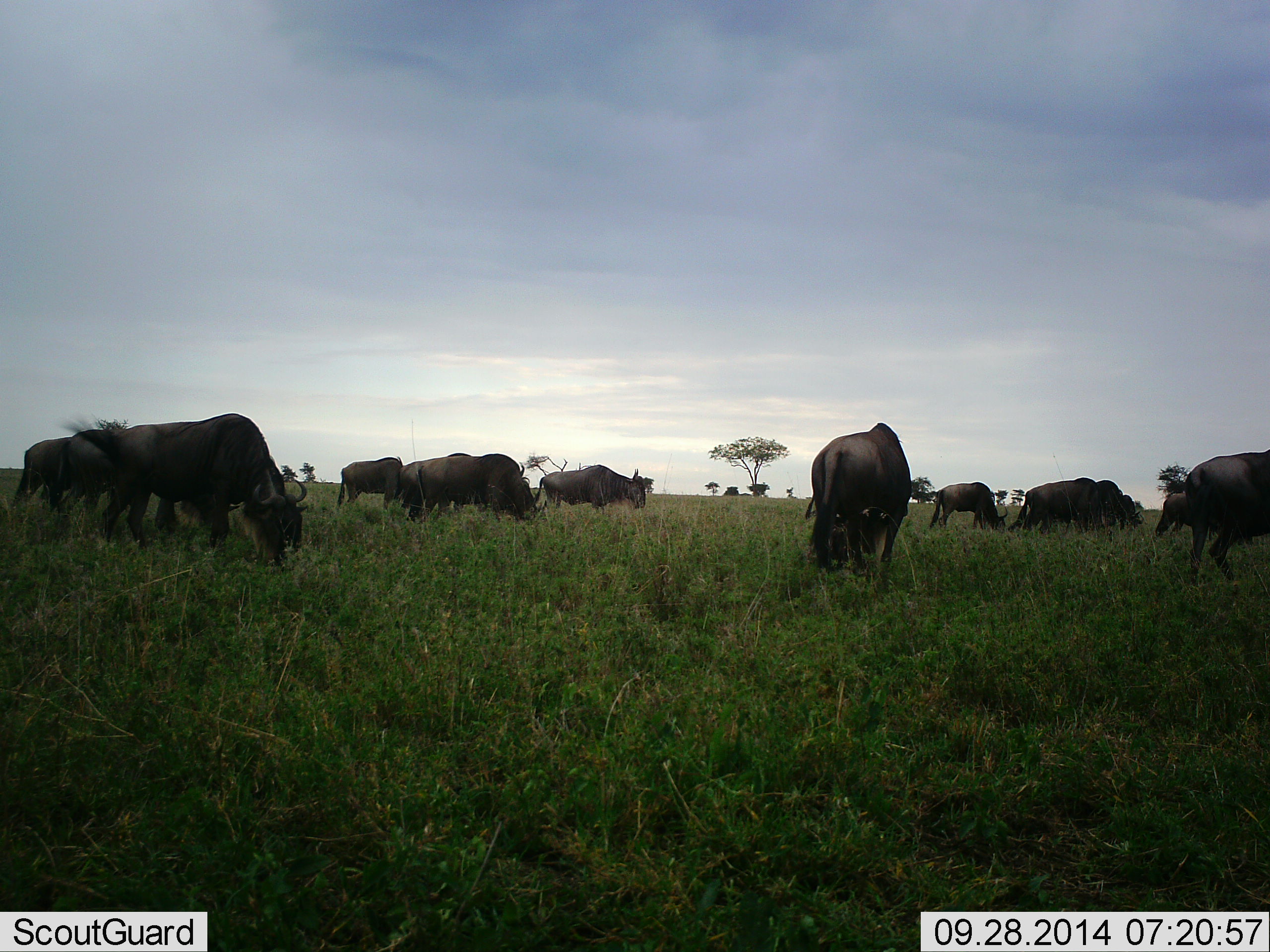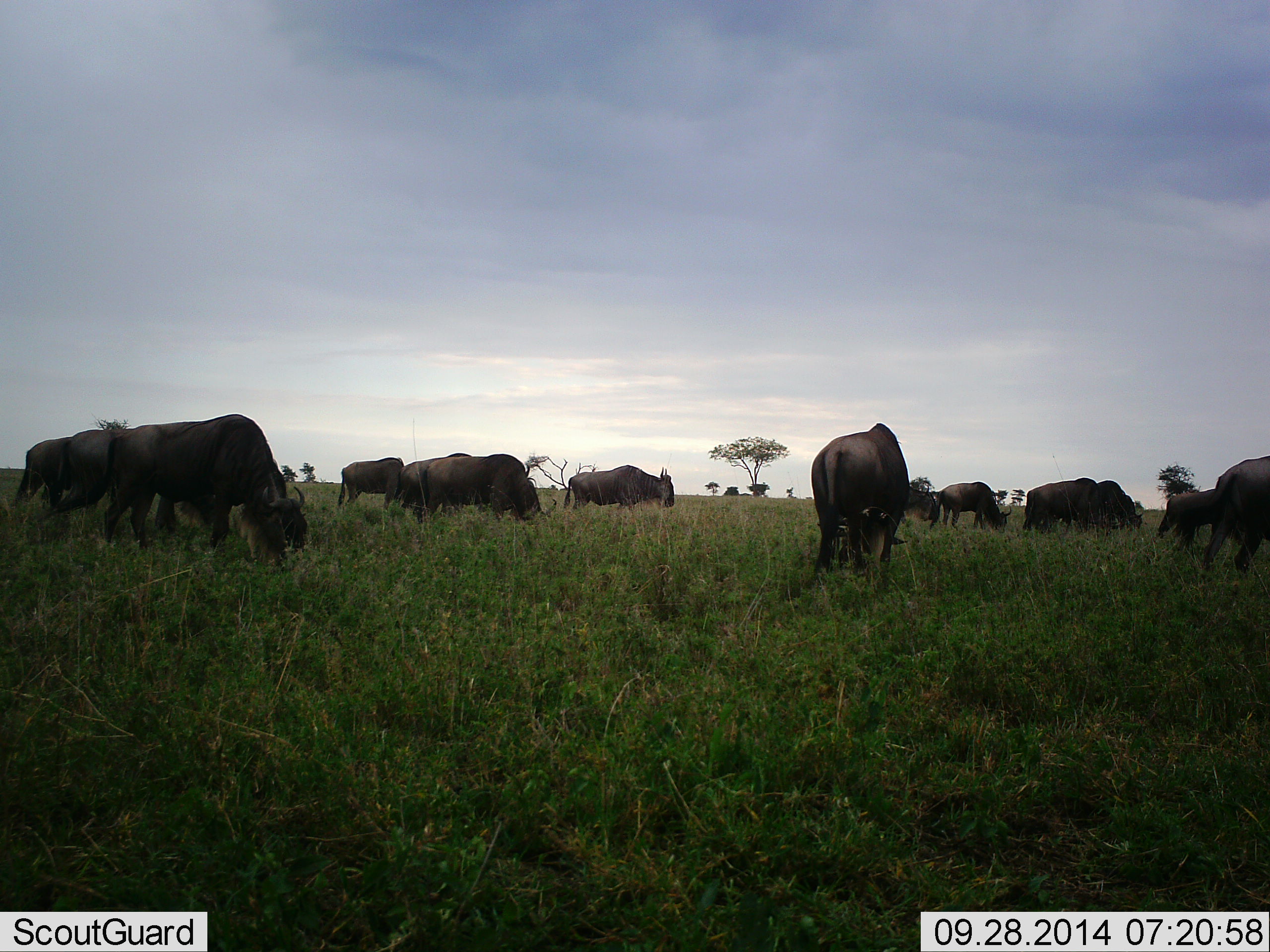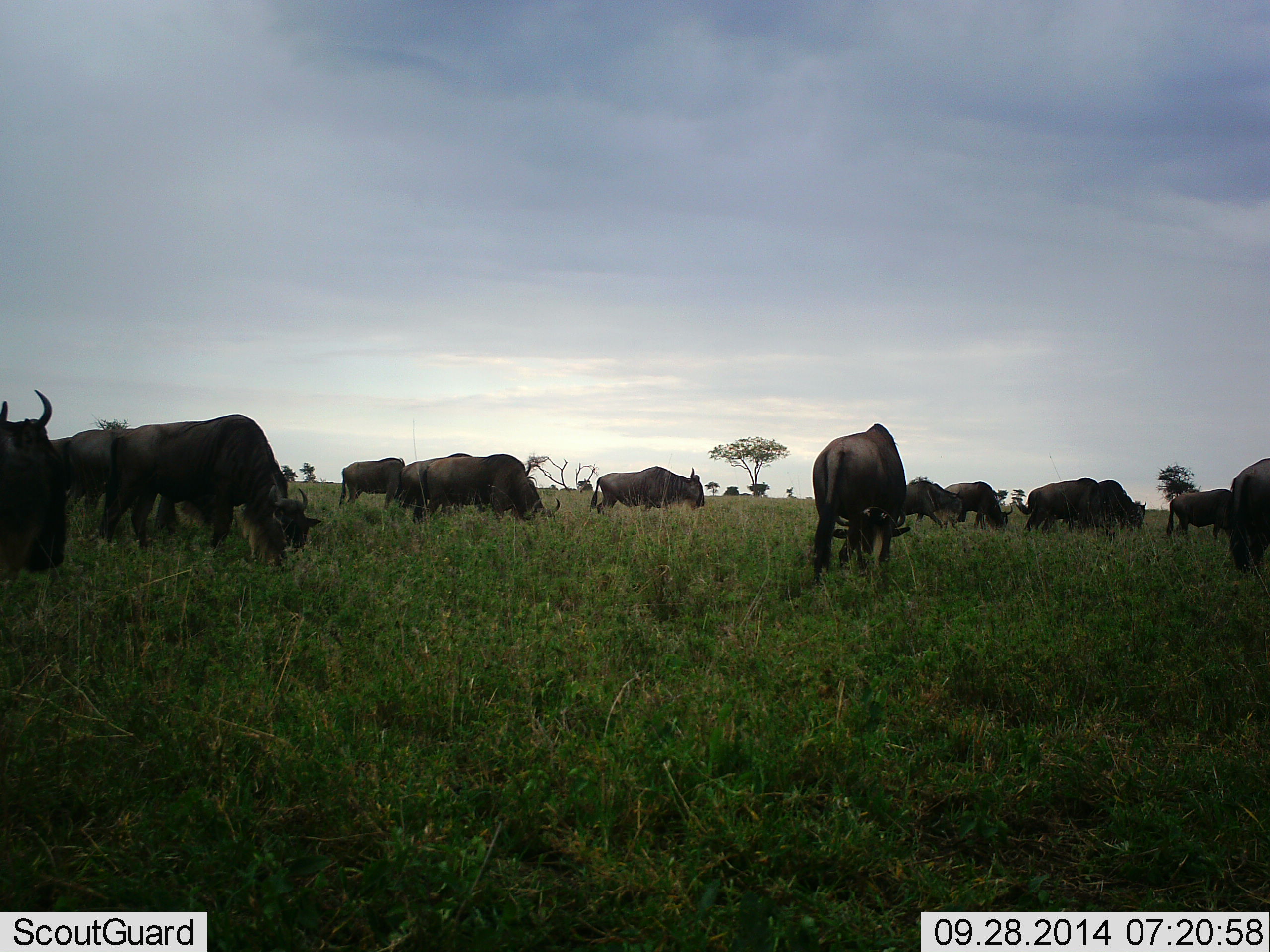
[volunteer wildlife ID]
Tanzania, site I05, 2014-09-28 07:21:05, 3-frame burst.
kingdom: Animalia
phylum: Chordata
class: Mammalia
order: Artiodactyla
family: Bovidae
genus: Connochaetes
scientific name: Connochaetes taurinus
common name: blue wildebeest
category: wildebeest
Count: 11-50.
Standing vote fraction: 10%.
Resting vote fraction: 0%.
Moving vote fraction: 20%.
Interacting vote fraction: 0%.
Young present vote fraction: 0%.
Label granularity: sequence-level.